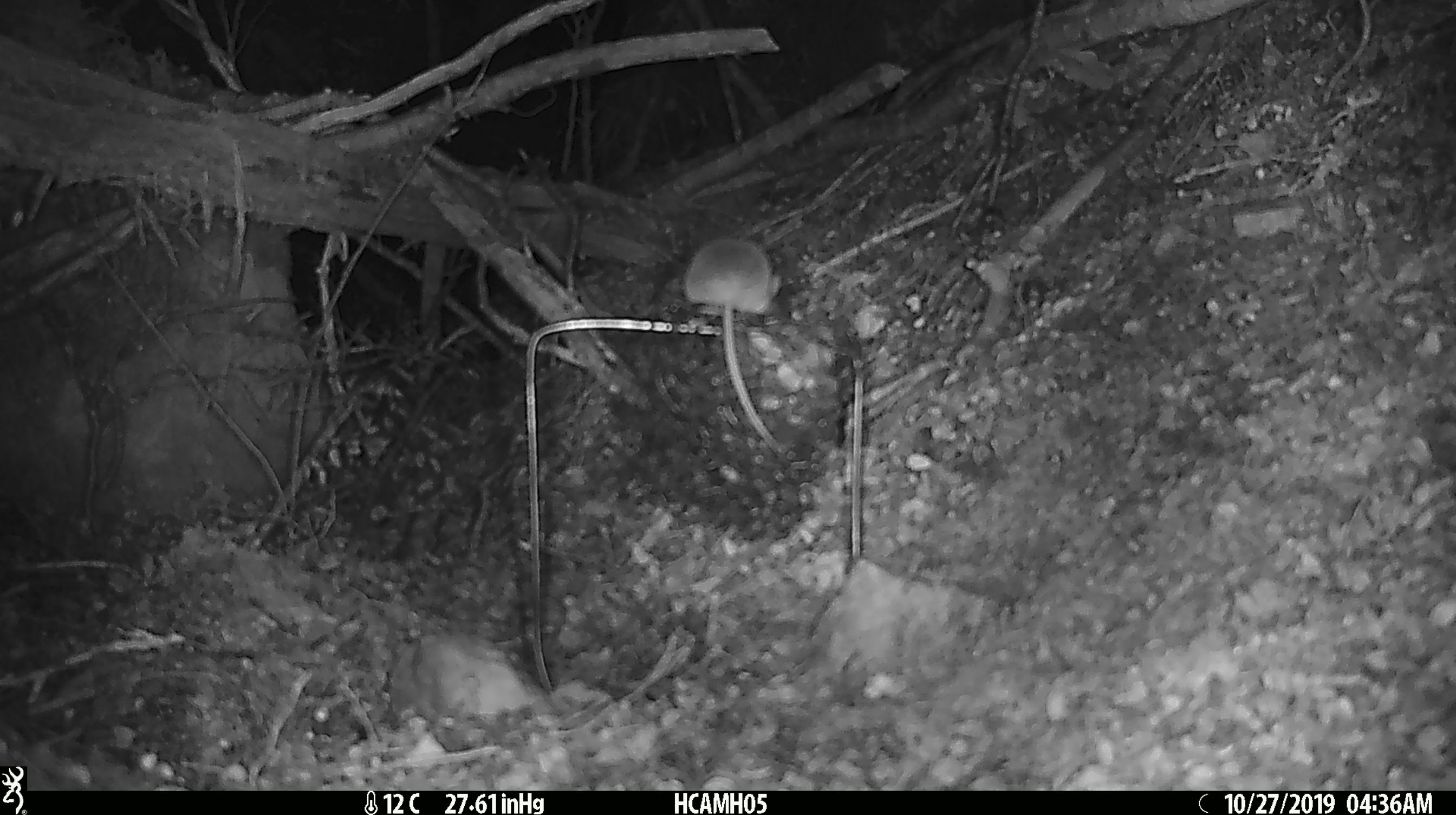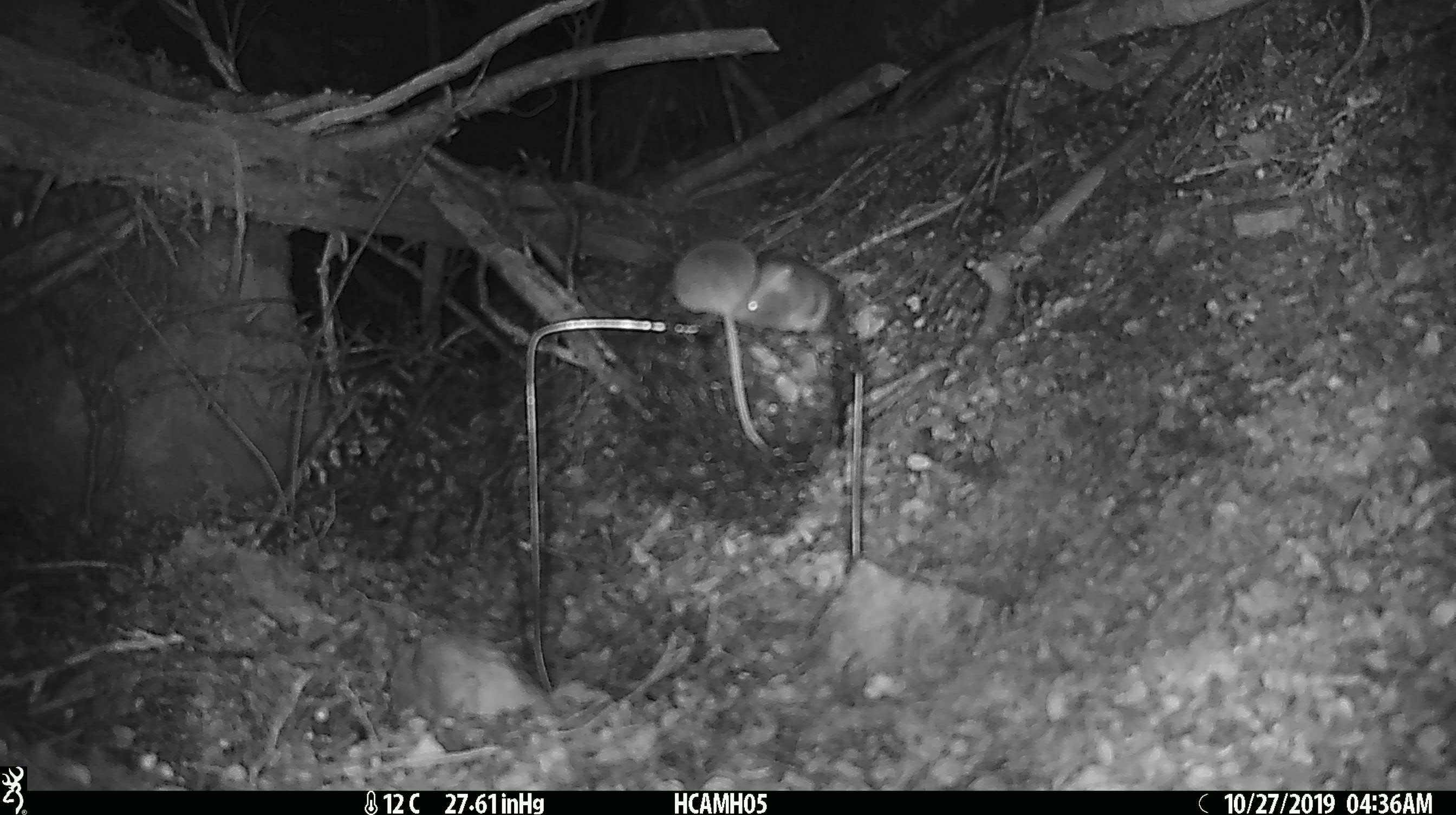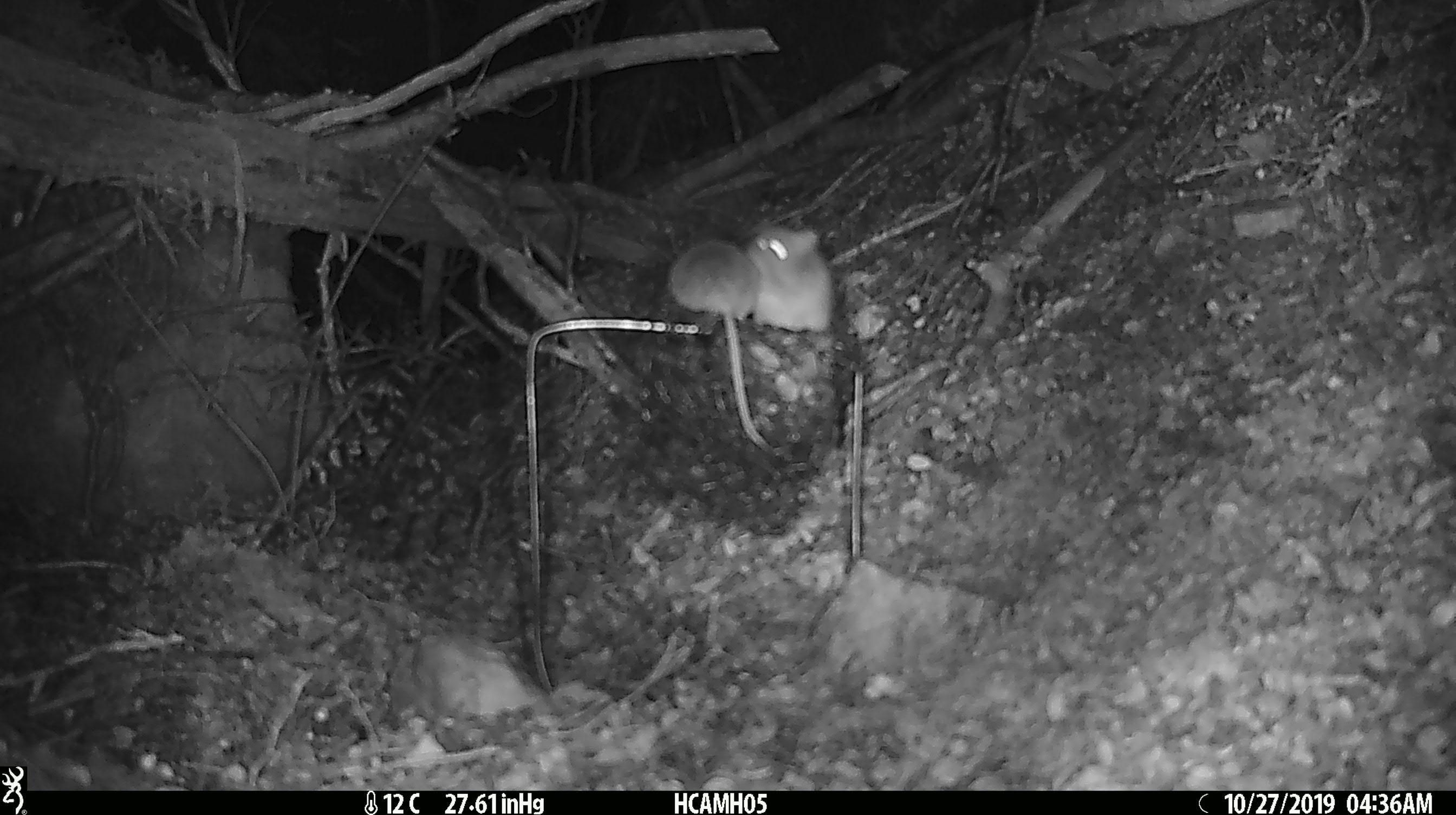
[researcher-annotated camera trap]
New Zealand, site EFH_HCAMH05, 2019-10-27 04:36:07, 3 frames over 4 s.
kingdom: Animalia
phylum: Chordata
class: Mammalia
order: Rodentia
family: Muridae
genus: Mus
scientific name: Mus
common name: mouse